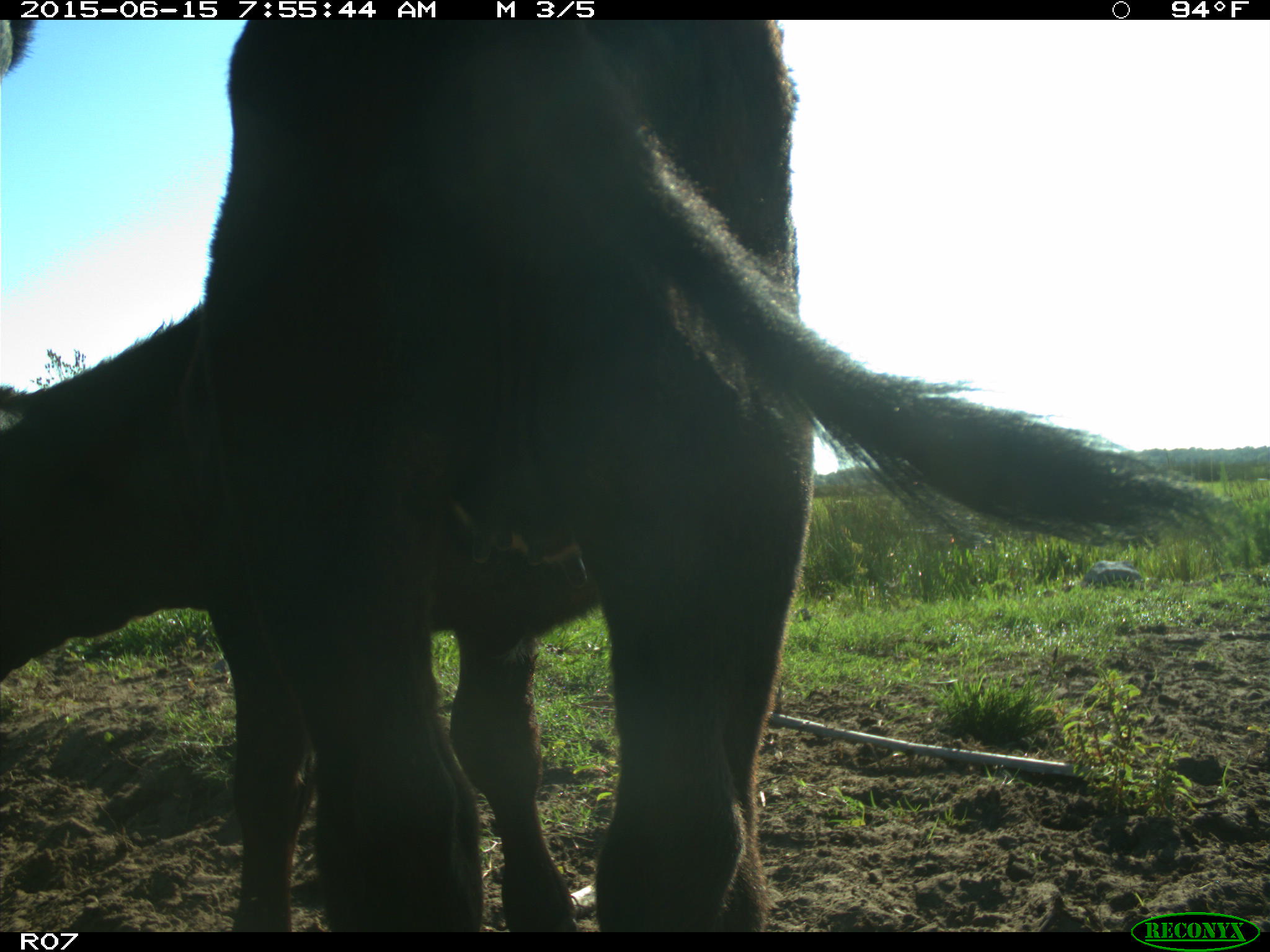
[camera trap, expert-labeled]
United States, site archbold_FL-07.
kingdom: Animalia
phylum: Chordata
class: Mammalia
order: Artiodactyla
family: Bovidae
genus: Bos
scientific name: Bos taurus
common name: domestic cow